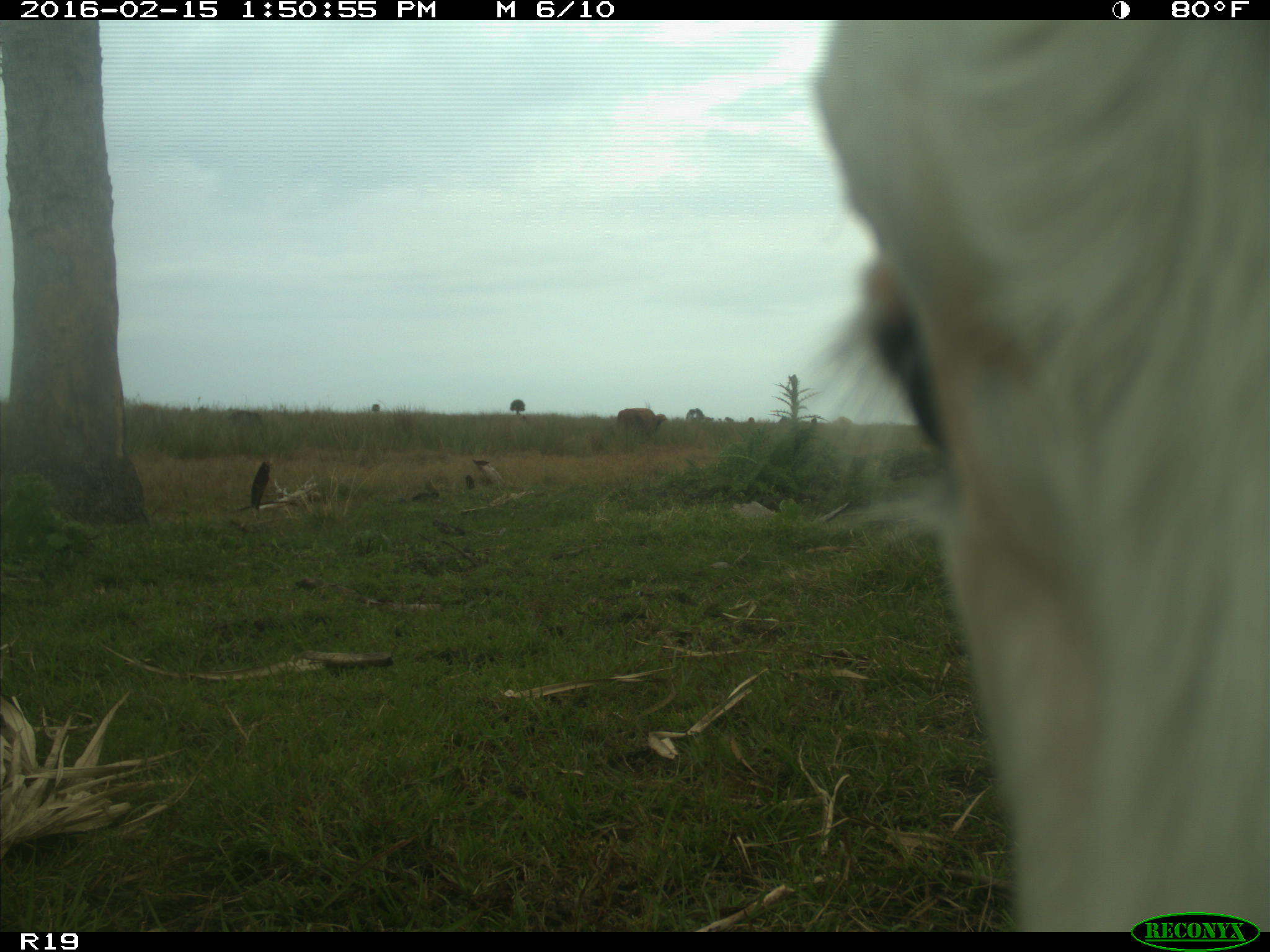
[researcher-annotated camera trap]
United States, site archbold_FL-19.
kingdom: Animalia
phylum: Chordata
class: Mammalia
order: Artiodactyla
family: Bovidae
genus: Bos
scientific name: Bos taurus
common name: domestic cow